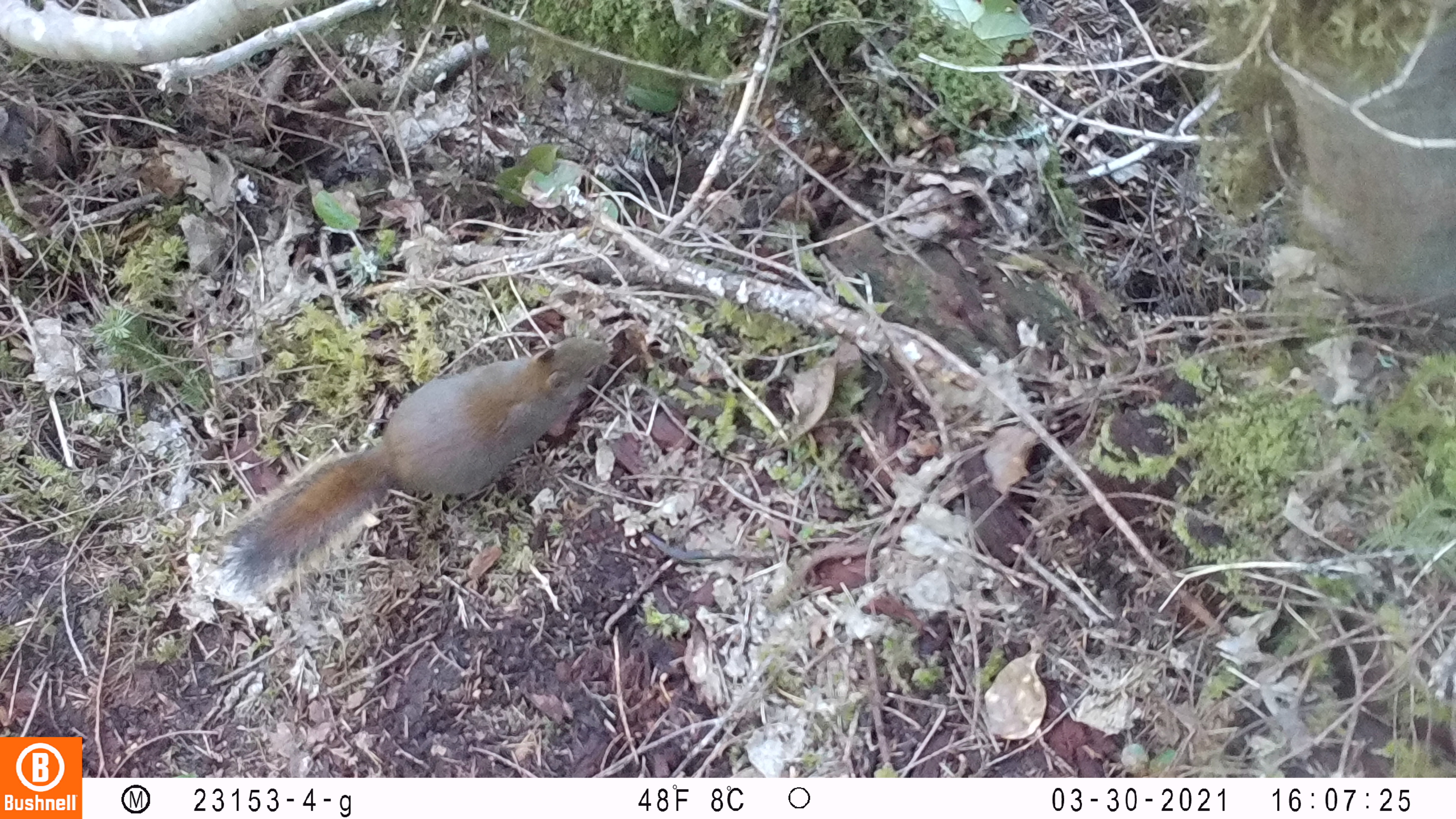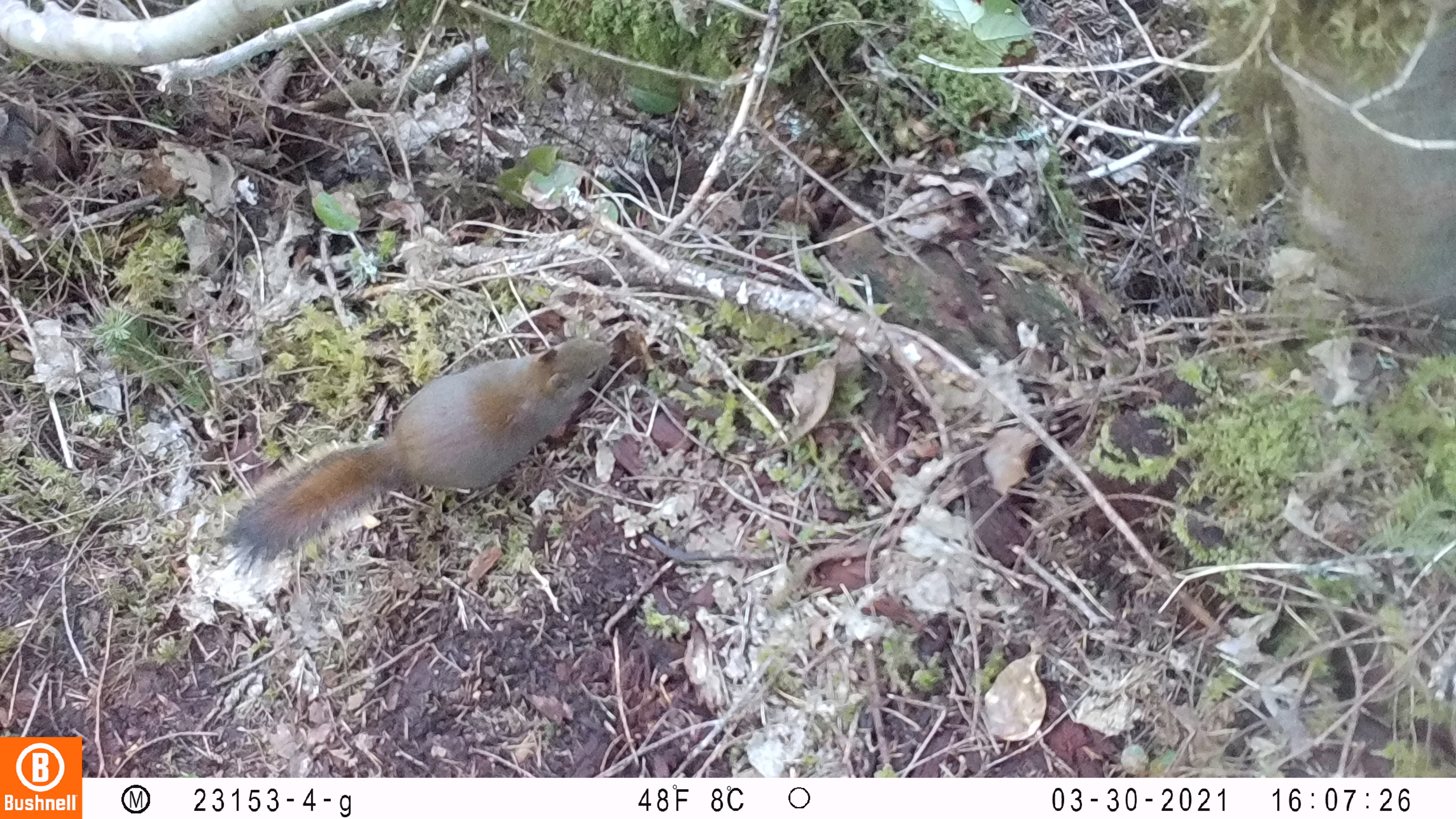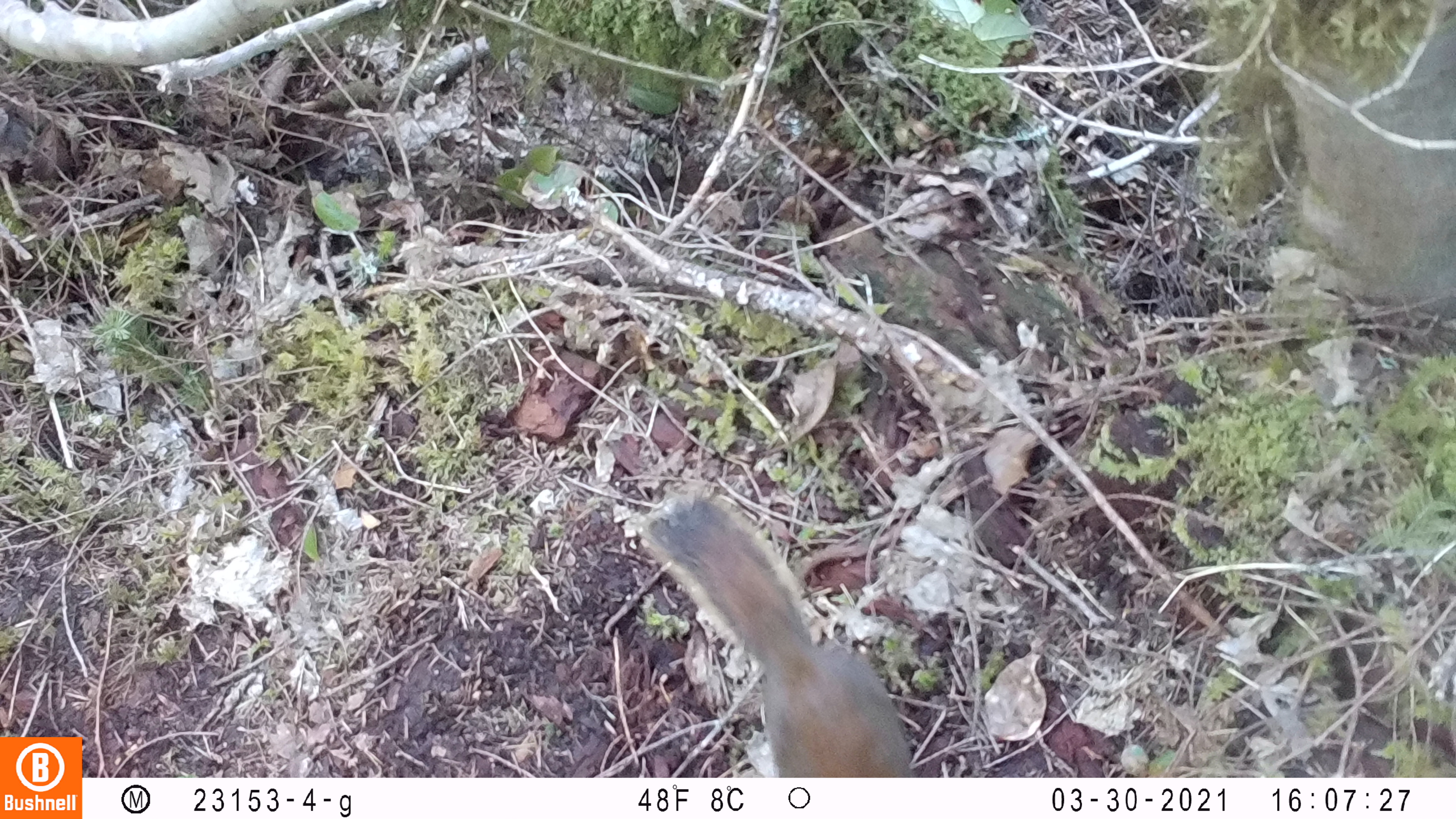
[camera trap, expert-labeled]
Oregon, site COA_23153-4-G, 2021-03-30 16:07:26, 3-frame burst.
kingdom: Animalia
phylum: Chordata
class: Mammalia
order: Rodentia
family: Sciuridae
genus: Tamiasciurus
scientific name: Tamiasciurus douglasii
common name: douglas squirrel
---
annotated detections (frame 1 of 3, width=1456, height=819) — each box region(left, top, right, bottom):
douglas squirrel: region(210, 328, 603, 605)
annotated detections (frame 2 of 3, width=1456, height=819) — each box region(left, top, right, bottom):
douglas squirrel: region(211, 320, 616, 579)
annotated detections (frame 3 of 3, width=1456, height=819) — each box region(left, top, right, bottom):
douglas squirrel: region(635, 493, 929, 774)